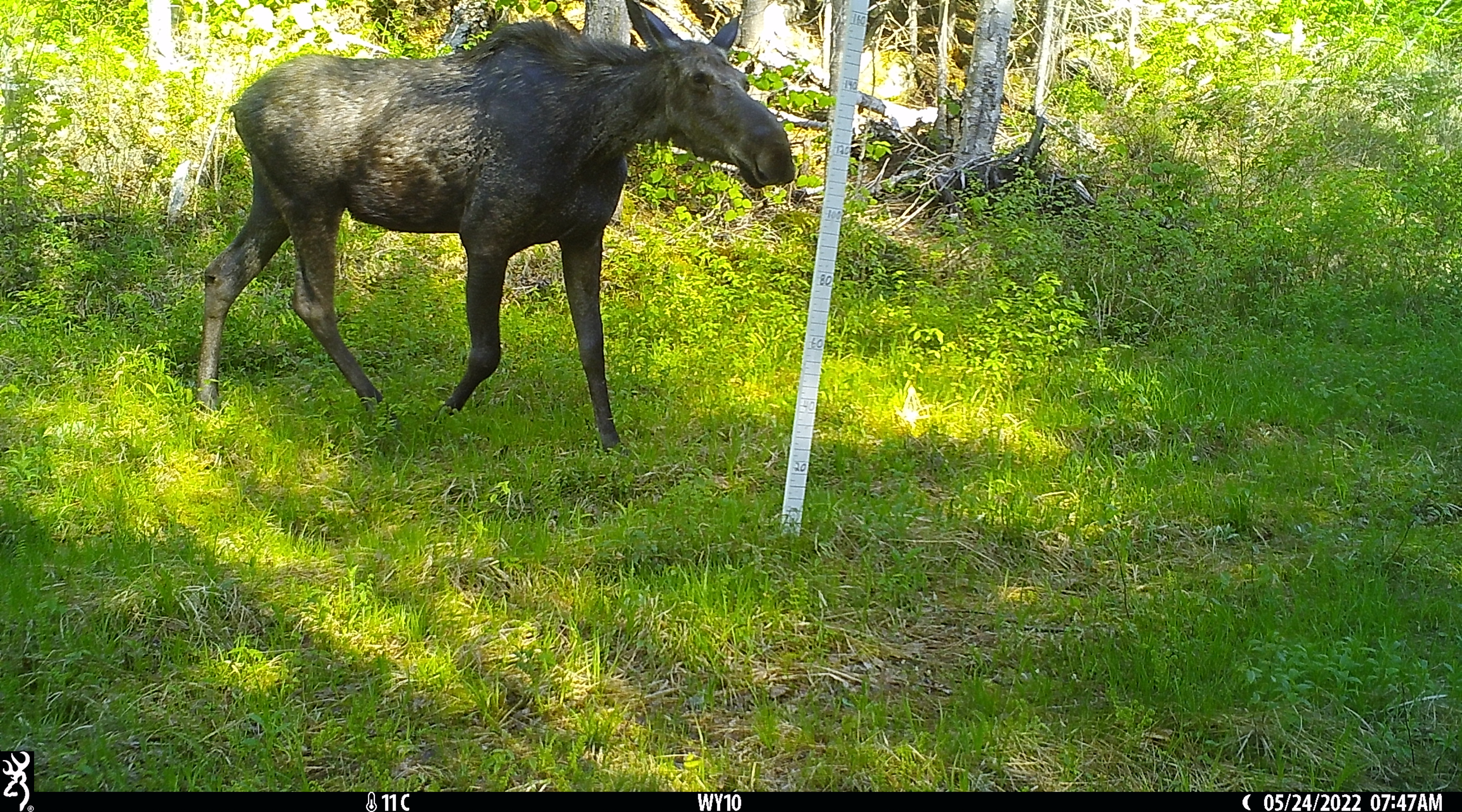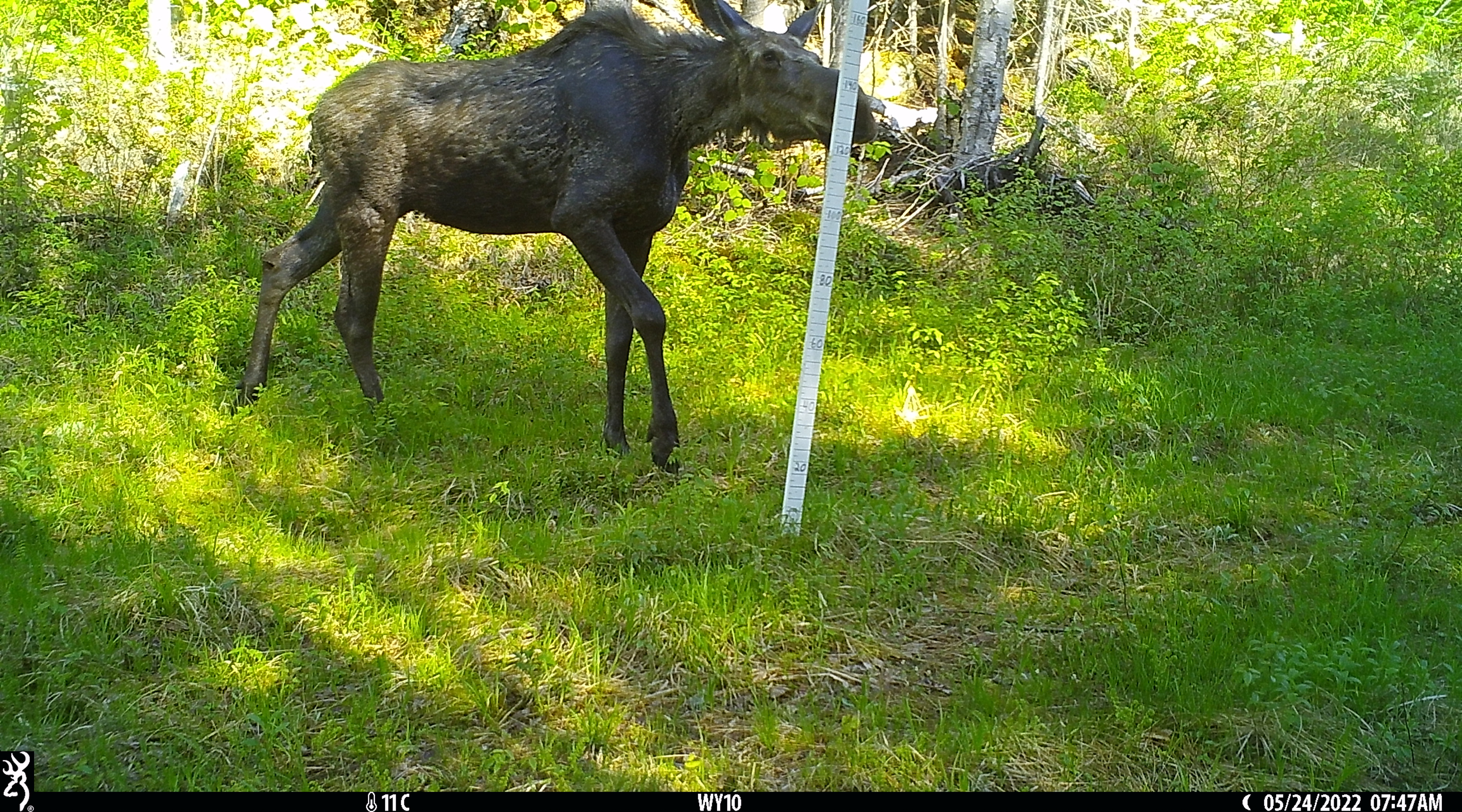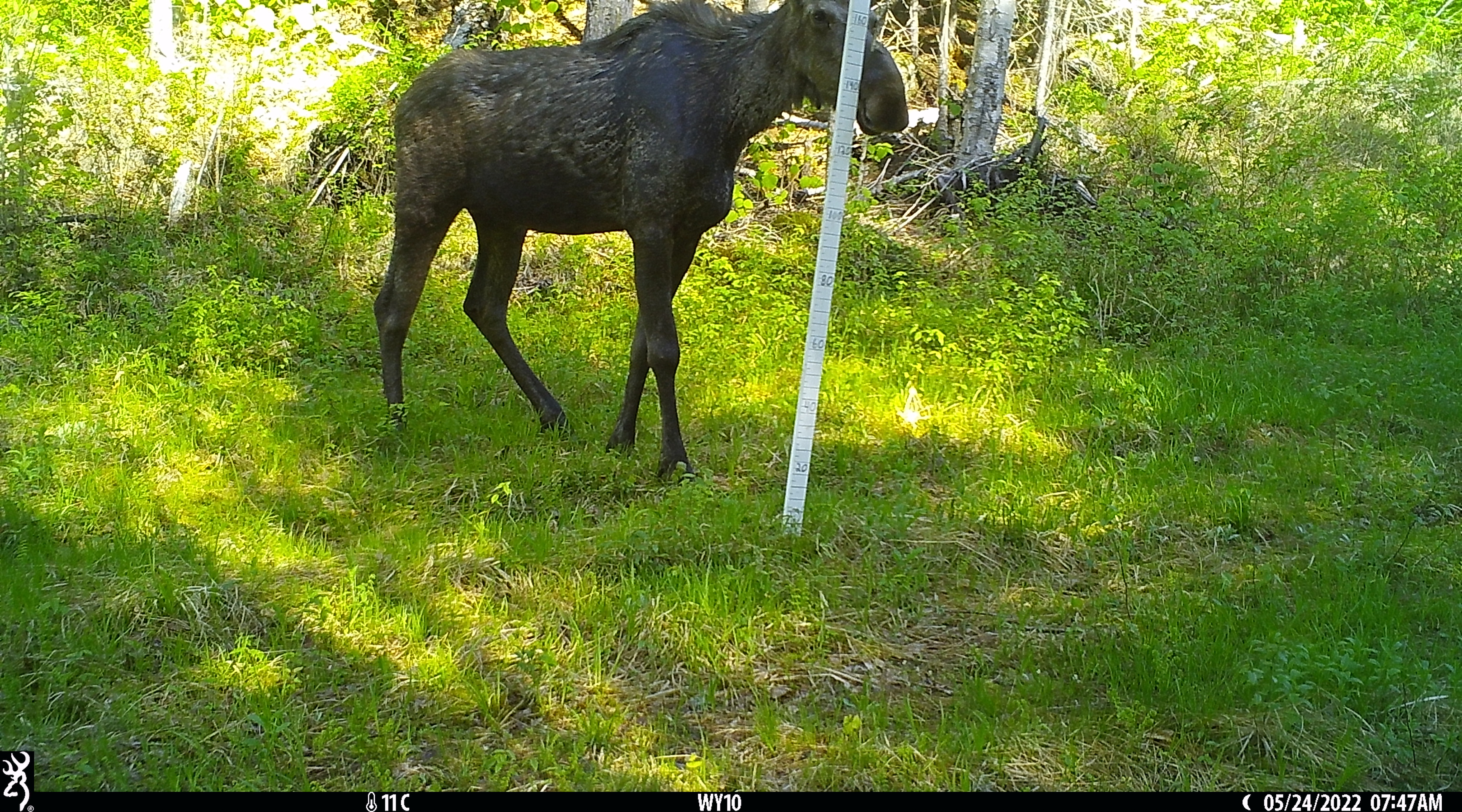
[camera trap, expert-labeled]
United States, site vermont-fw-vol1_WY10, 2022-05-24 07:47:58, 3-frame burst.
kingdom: Animalia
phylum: Chordata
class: Mammalia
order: Artiodactyla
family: Cervidae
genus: Alces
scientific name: Alces alces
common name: moose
Moose (Alces alces).